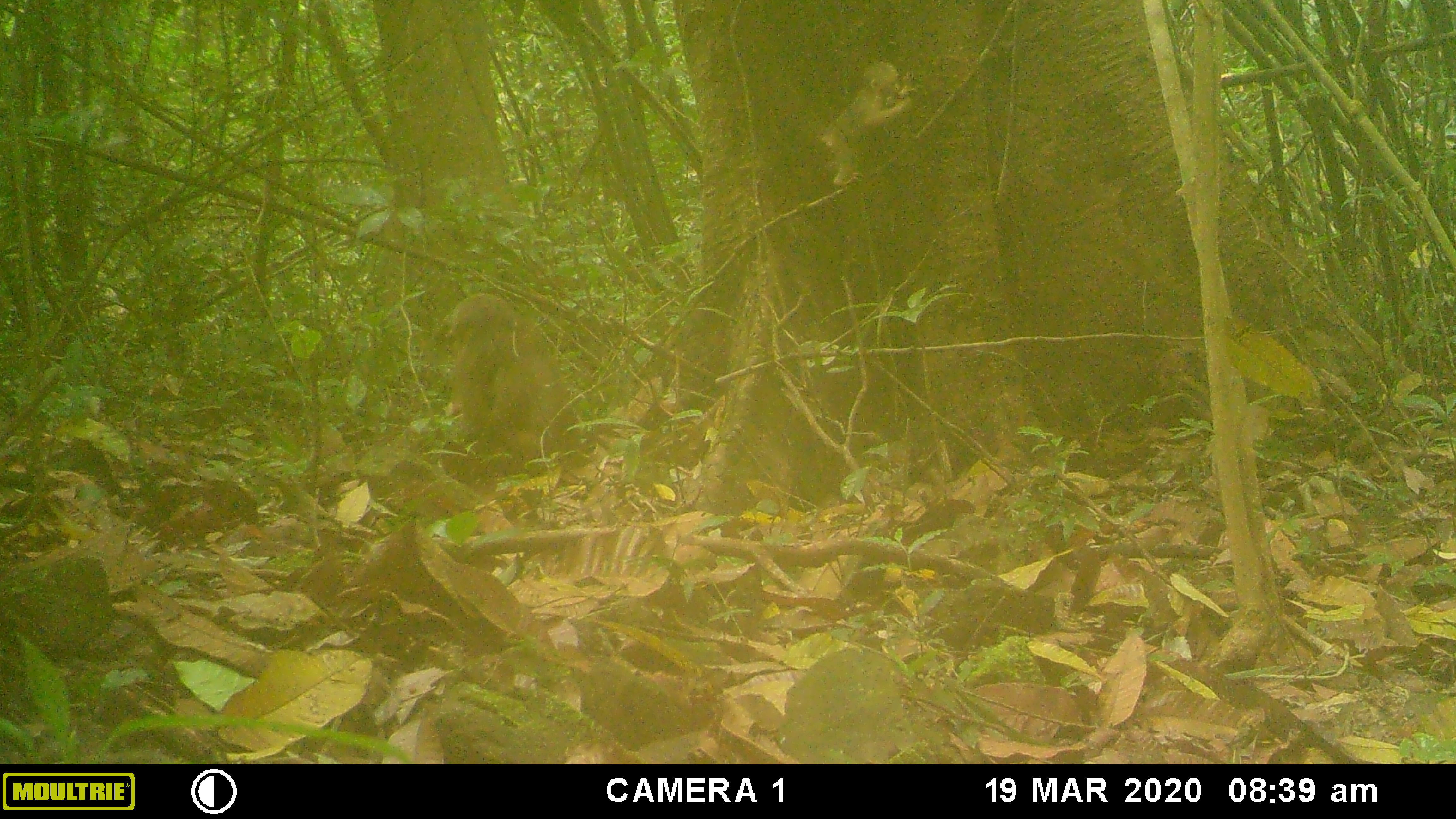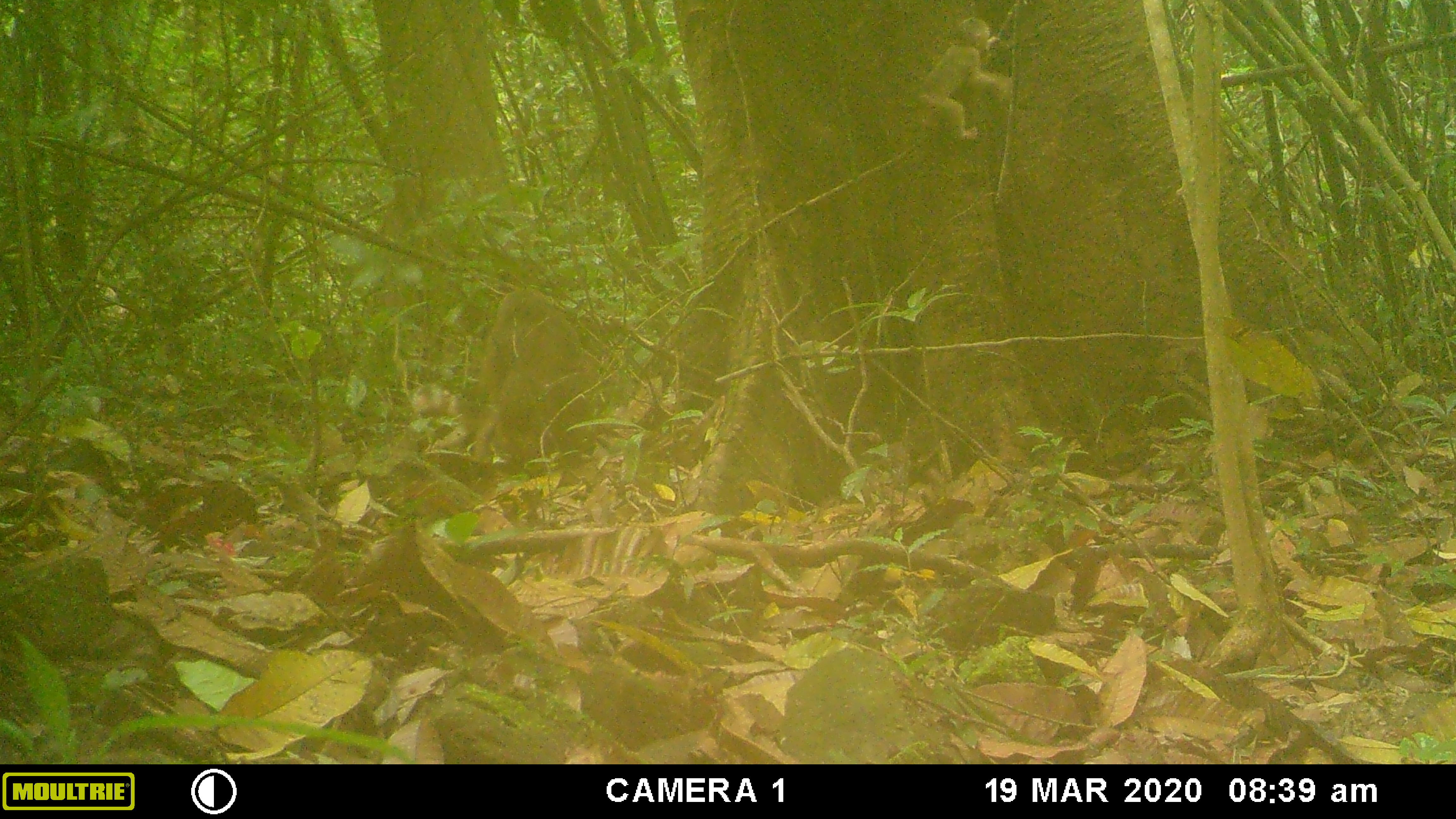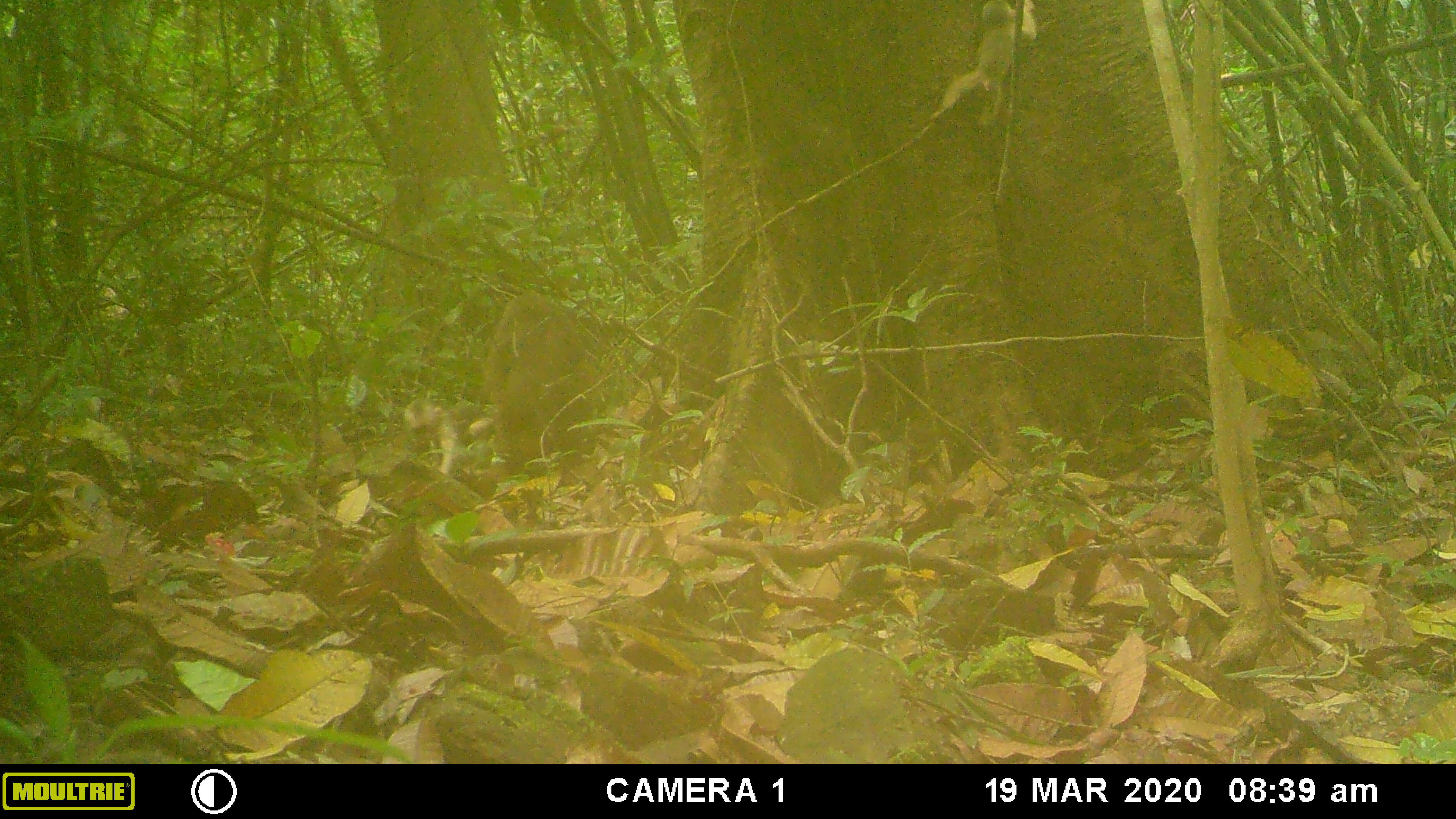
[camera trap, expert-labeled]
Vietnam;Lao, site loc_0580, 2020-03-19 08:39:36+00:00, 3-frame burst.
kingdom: Animalia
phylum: Chordata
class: Mammalia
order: Primates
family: Cercopithecidae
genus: Macaca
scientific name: Macaca arctoides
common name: stump-tailed macaque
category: stump tailed macaque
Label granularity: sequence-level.